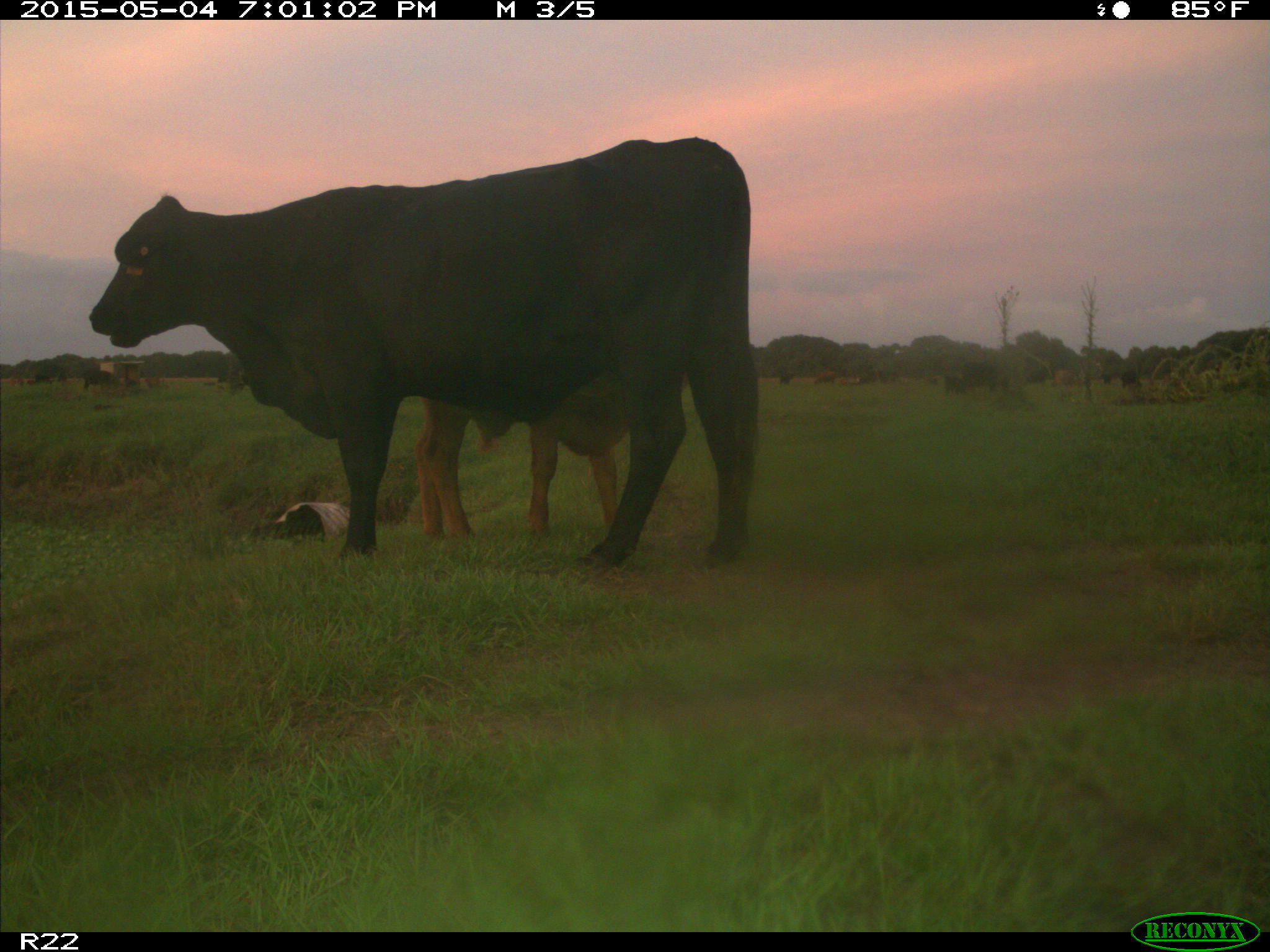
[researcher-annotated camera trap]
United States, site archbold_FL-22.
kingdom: Animalia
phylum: Chordata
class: Mammalia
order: Artiodactyla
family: Bovidae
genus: Bos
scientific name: Bos taurus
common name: domestic cow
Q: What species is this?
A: Bos taurus (domestic cow).